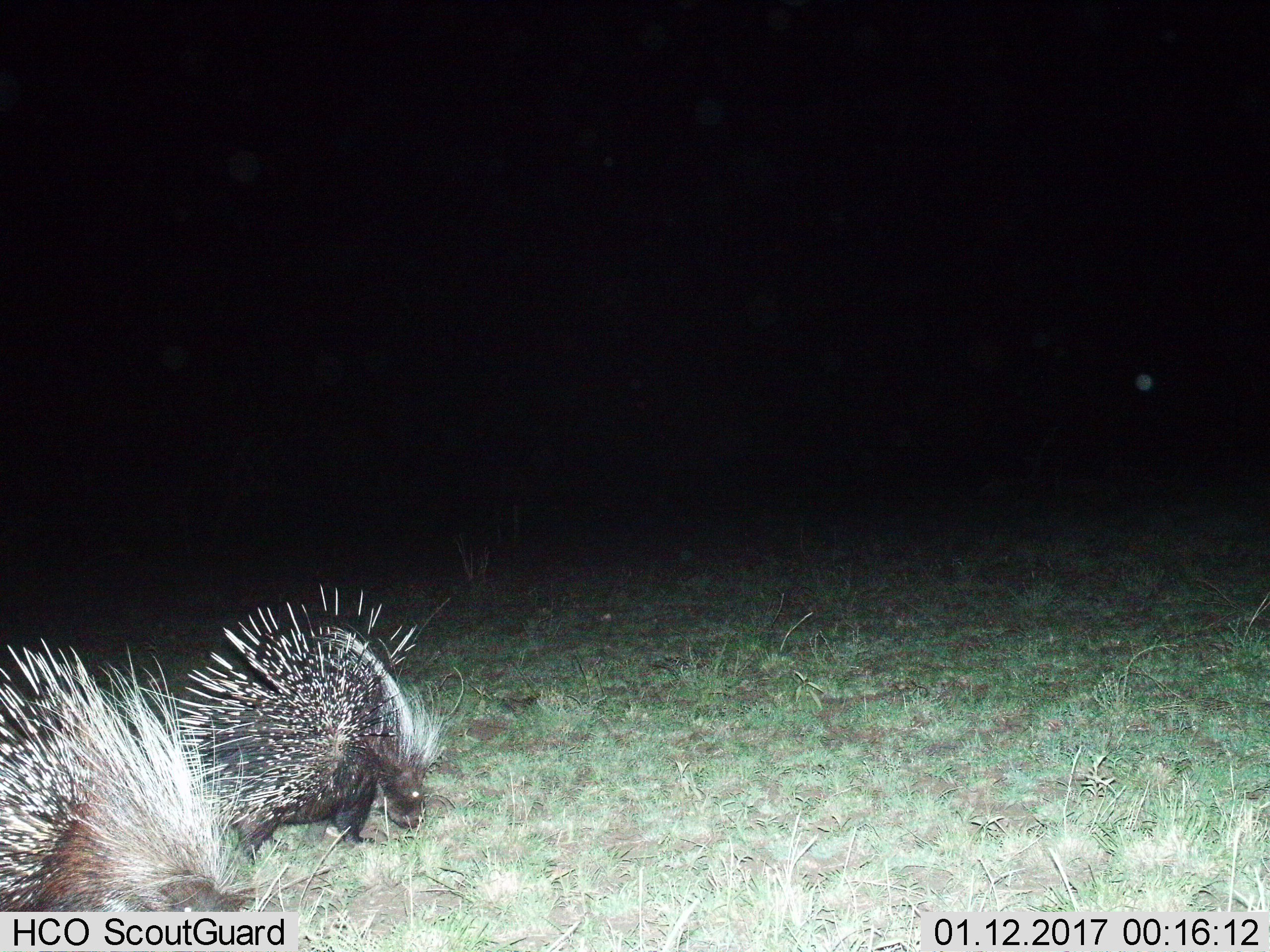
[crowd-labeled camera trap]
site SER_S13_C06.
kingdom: Animalia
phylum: Chordata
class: Mammalia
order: Rodentia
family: Hystricidae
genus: Hystrix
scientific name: Hystrix cristata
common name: crested porcupine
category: porcupine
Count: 2.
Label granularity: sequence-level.